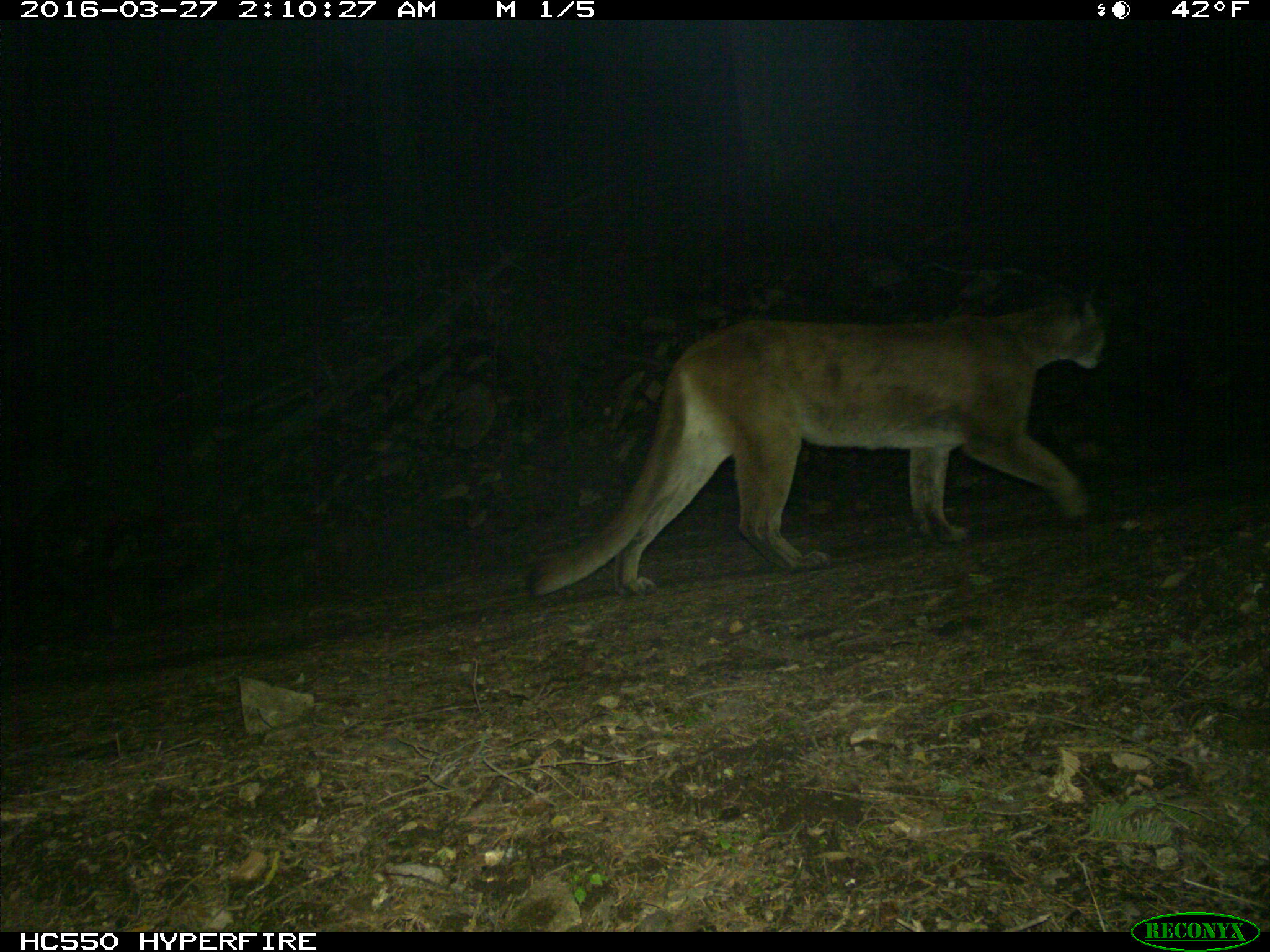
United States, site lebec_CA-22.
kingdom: Animalia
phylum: Chordata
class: Mammalia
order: Carnivora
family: Felidae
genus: Puma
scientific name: Puma concolor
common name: mountain lion